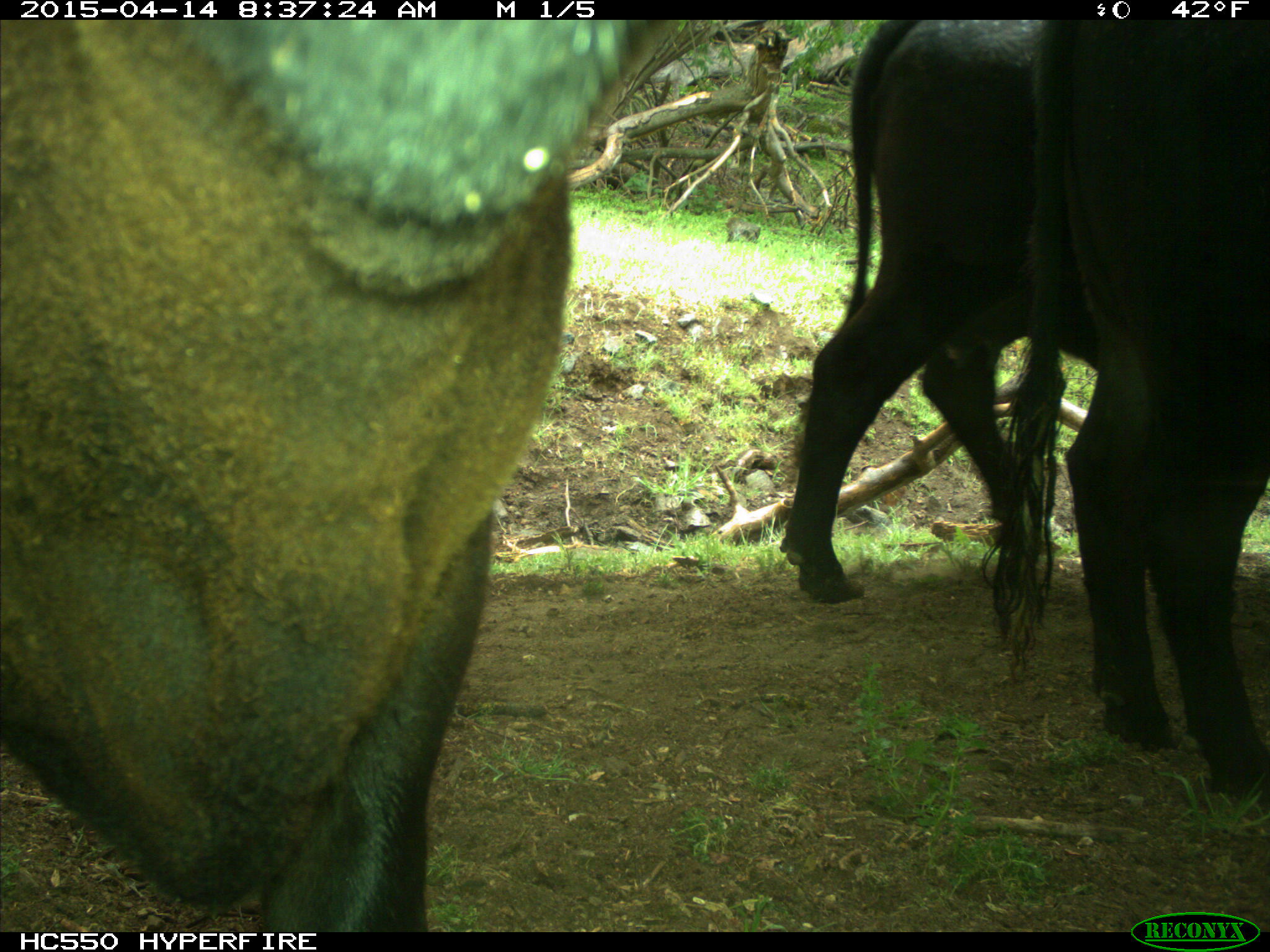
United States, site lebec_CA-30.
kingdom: Animalia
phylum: Chordata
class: Mammalia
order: Artiodactyla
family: Bovidae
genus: Bos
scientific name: Bos taurus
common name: domestic cow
Bos taurus (domestic cow).